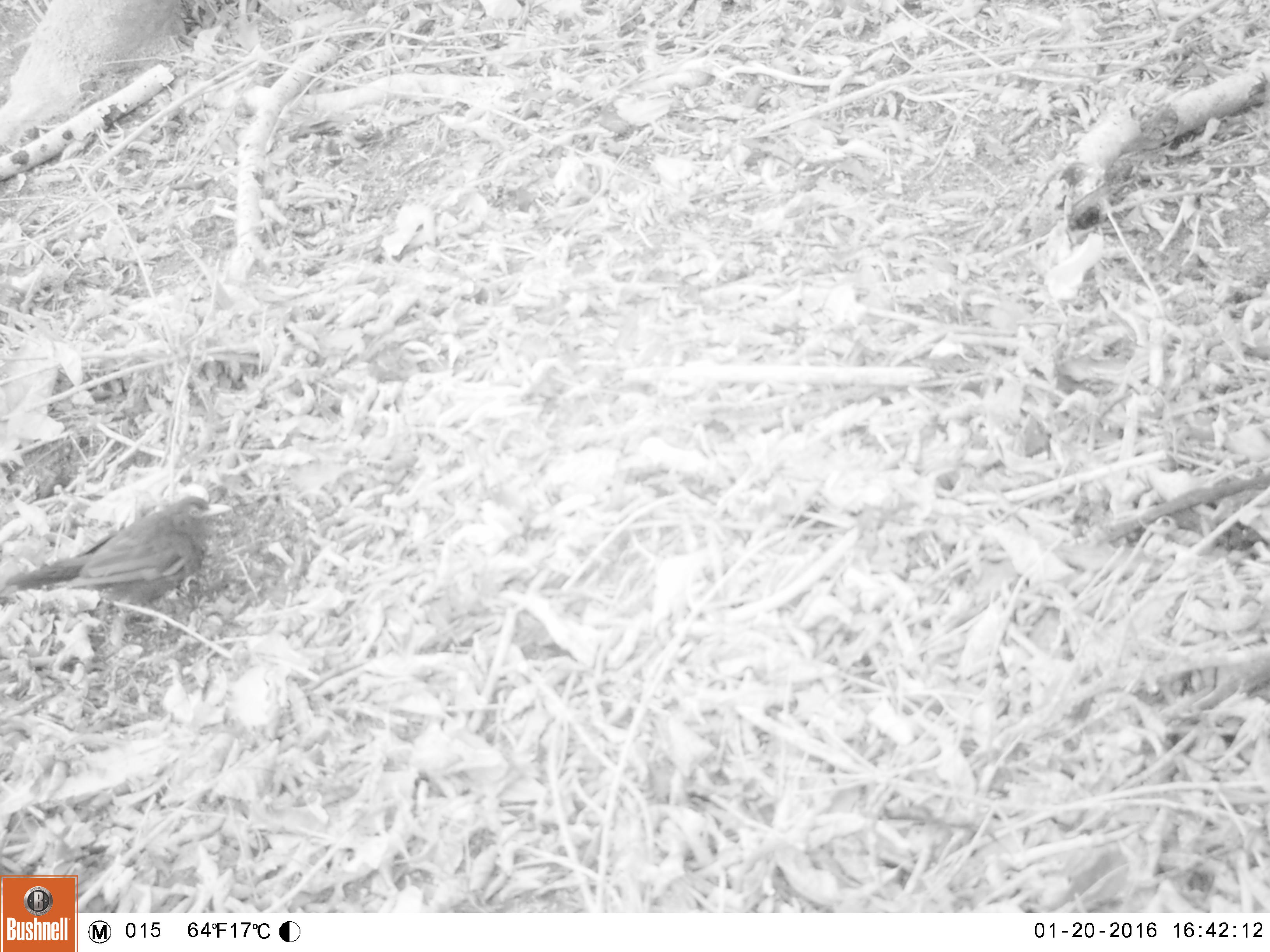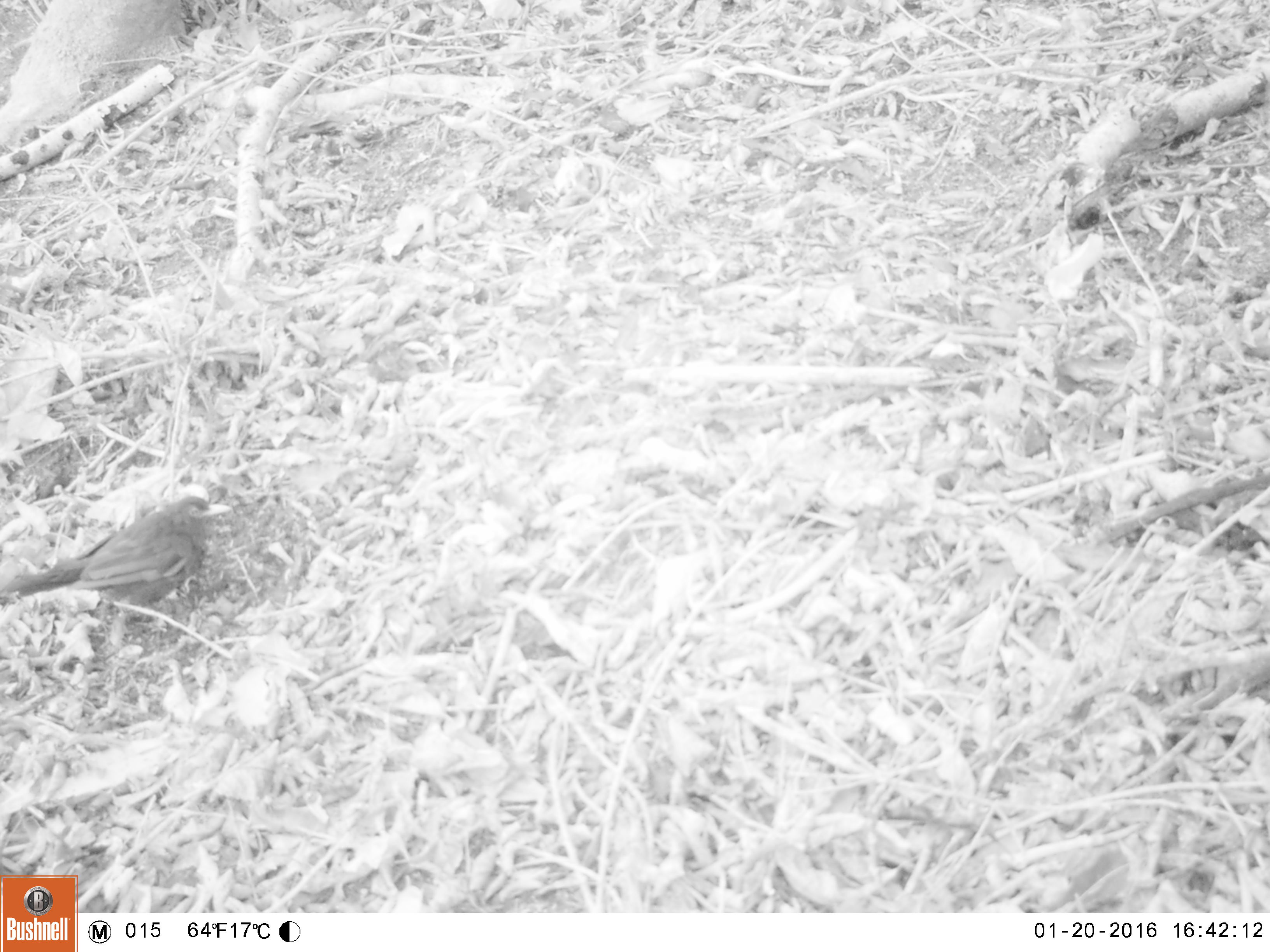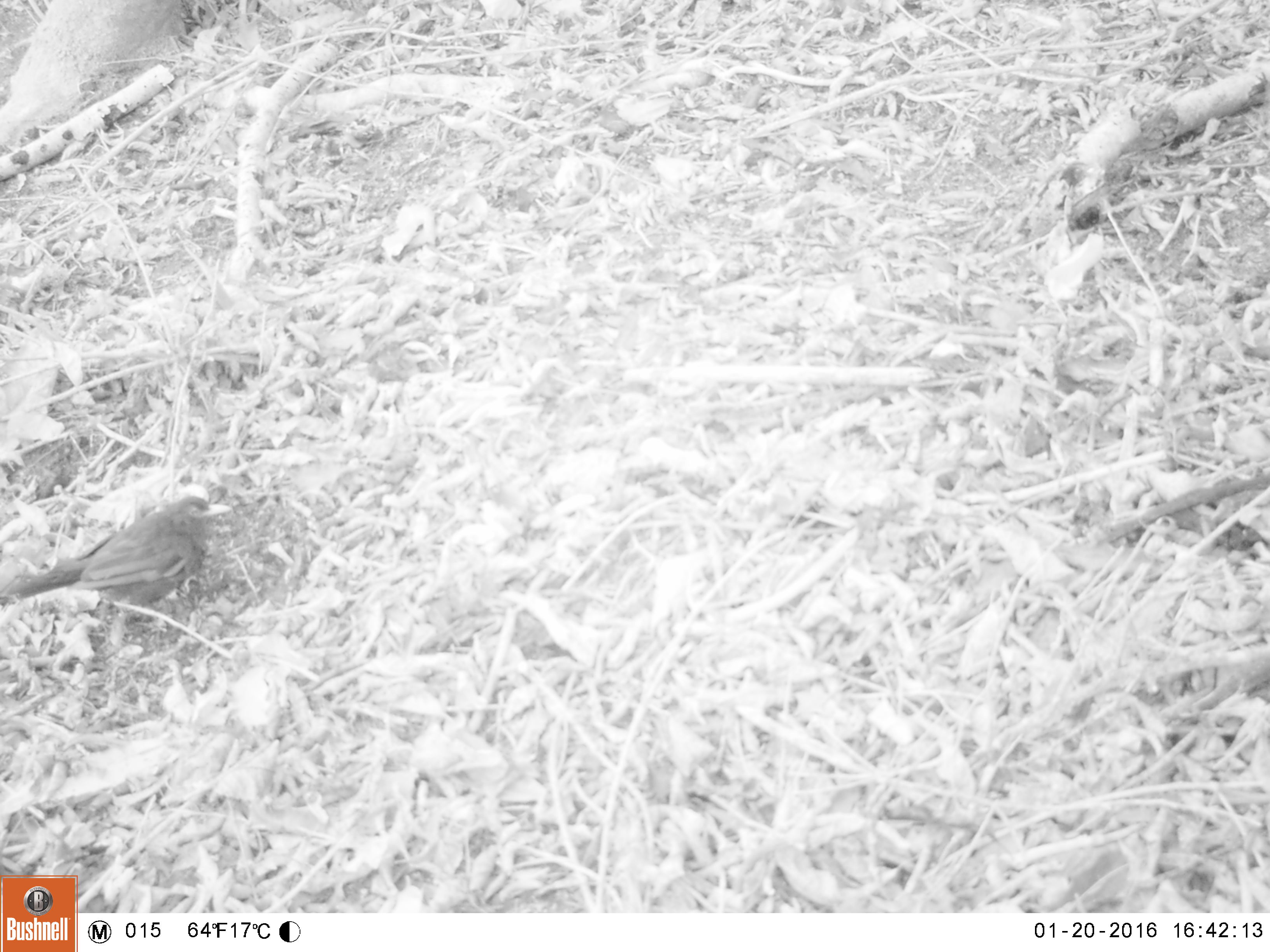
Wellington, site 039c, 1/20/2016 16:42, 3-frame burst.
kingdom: Animalia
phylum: Chordata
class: Aves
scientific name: Aves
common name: bird